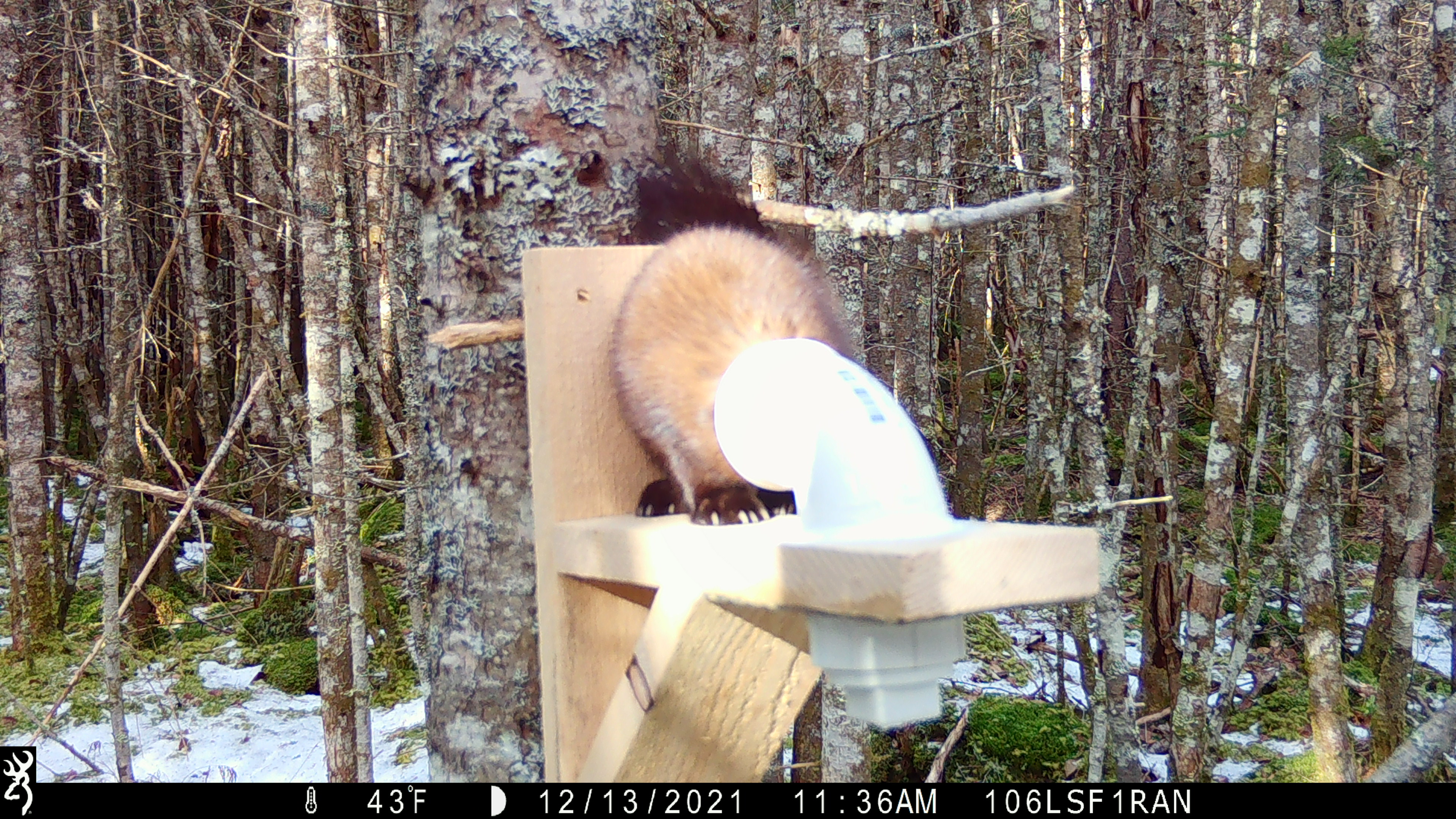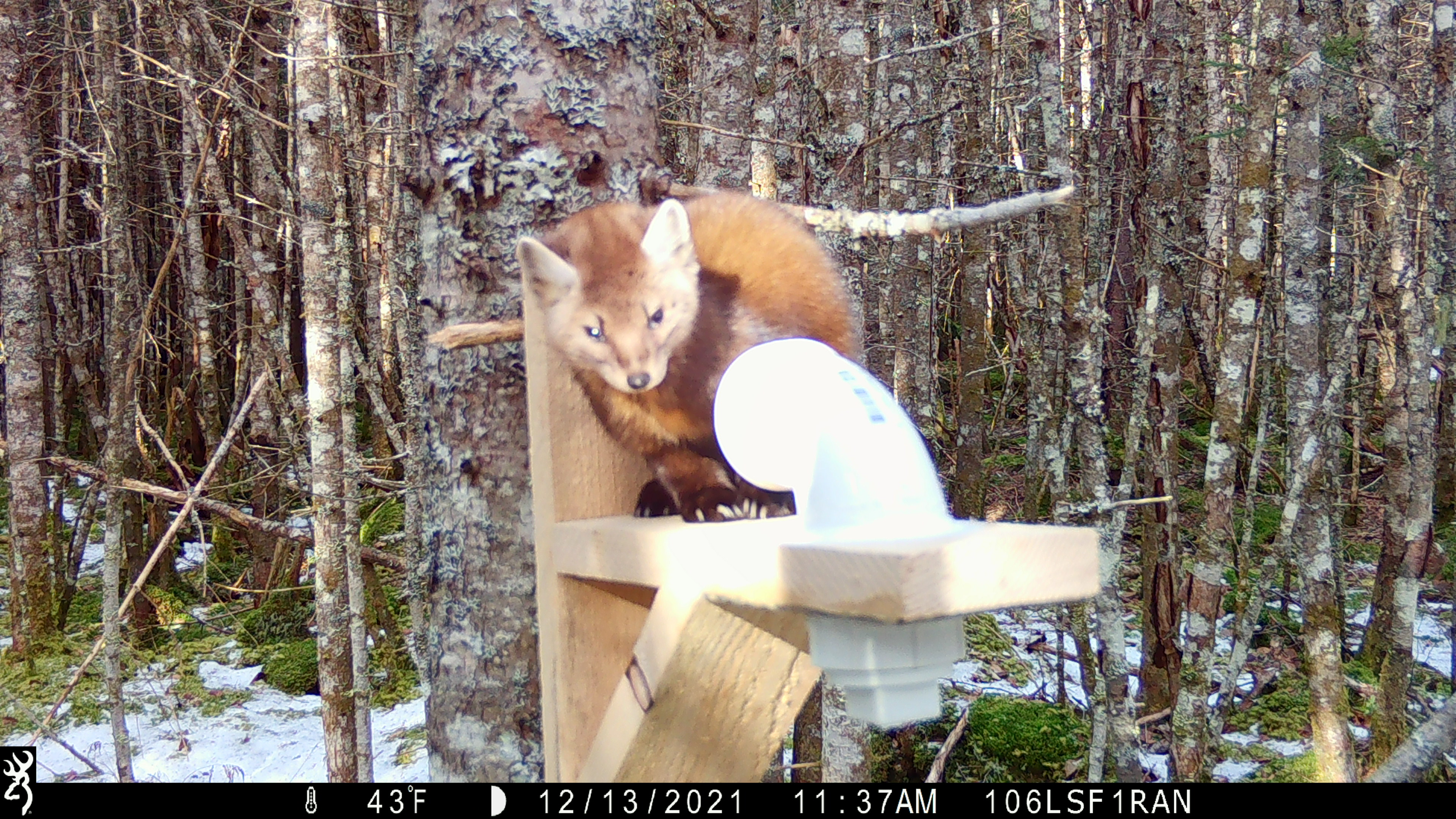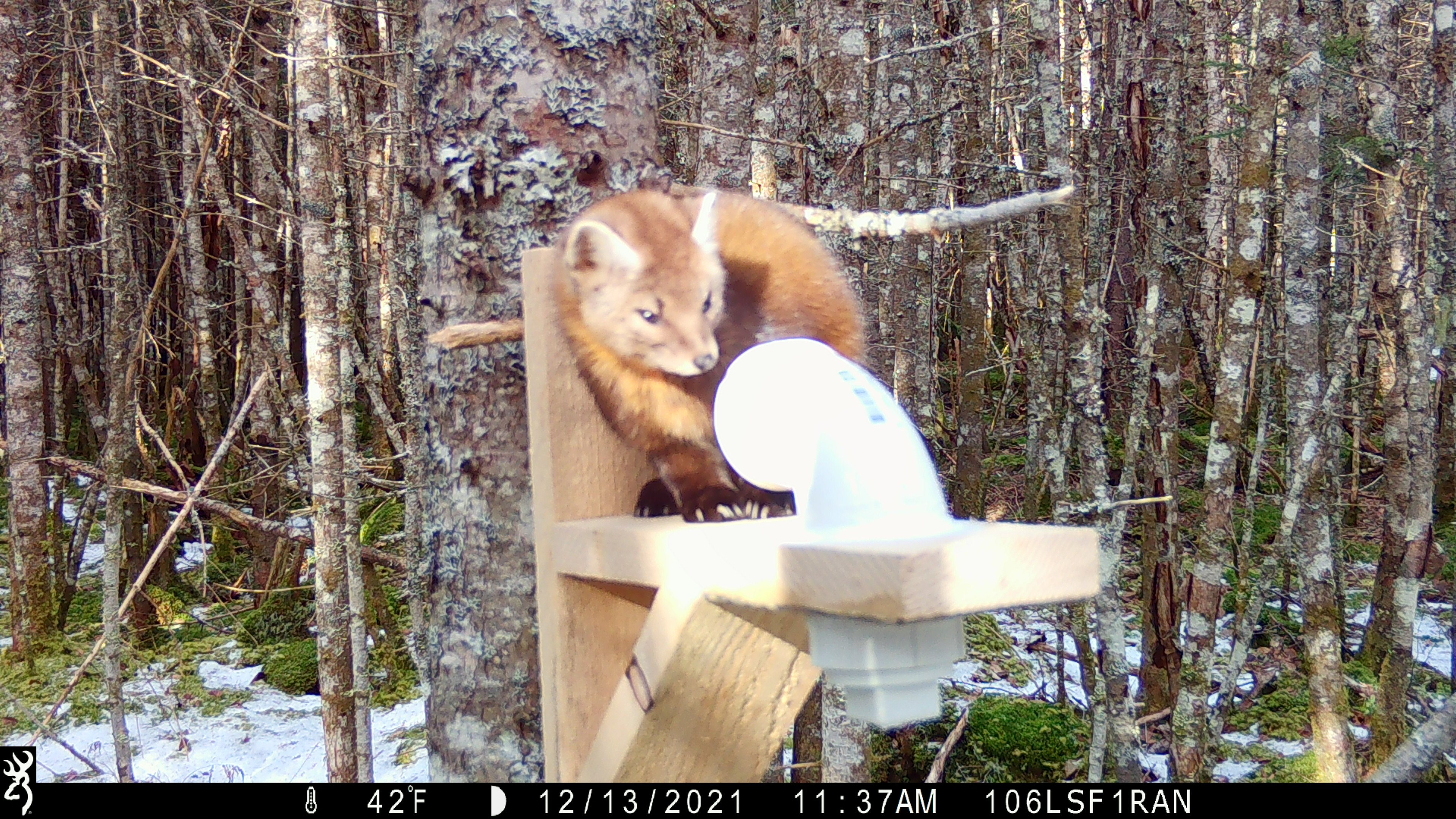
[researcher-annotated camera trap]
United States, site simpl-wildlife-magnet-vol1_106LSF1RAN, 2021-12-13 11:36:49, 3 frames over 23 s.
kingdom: Animalia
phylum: Chordata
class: Mammalia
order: Carnivora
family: Mustelidae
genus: Martes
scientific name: Martes americana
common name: american marten